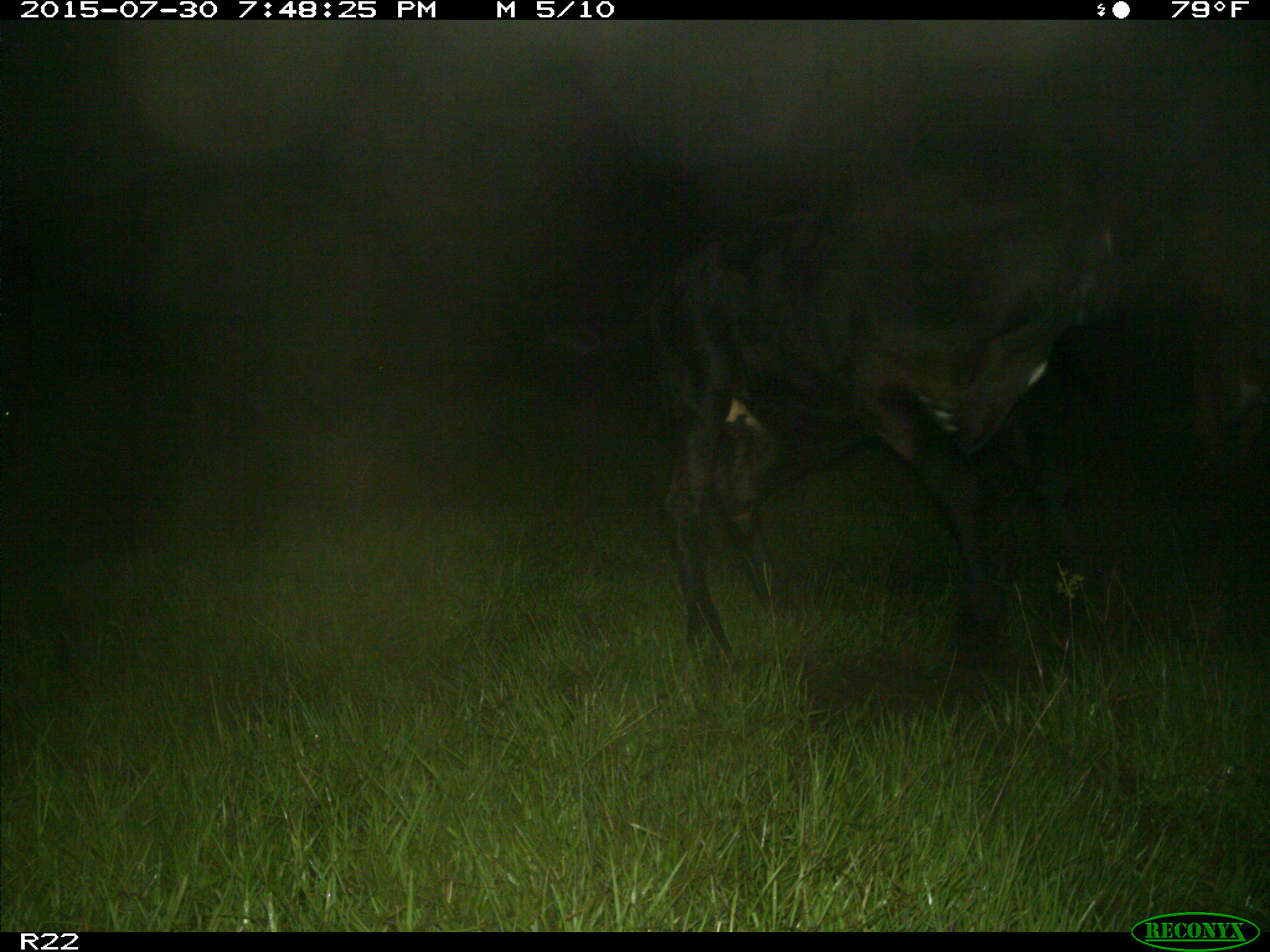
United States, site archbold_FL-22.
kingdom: Animalia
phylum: Chordata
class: Mammalia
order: Artiodactyla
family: Bovidae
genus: Bos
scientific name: Bos taurus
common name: domestic cow